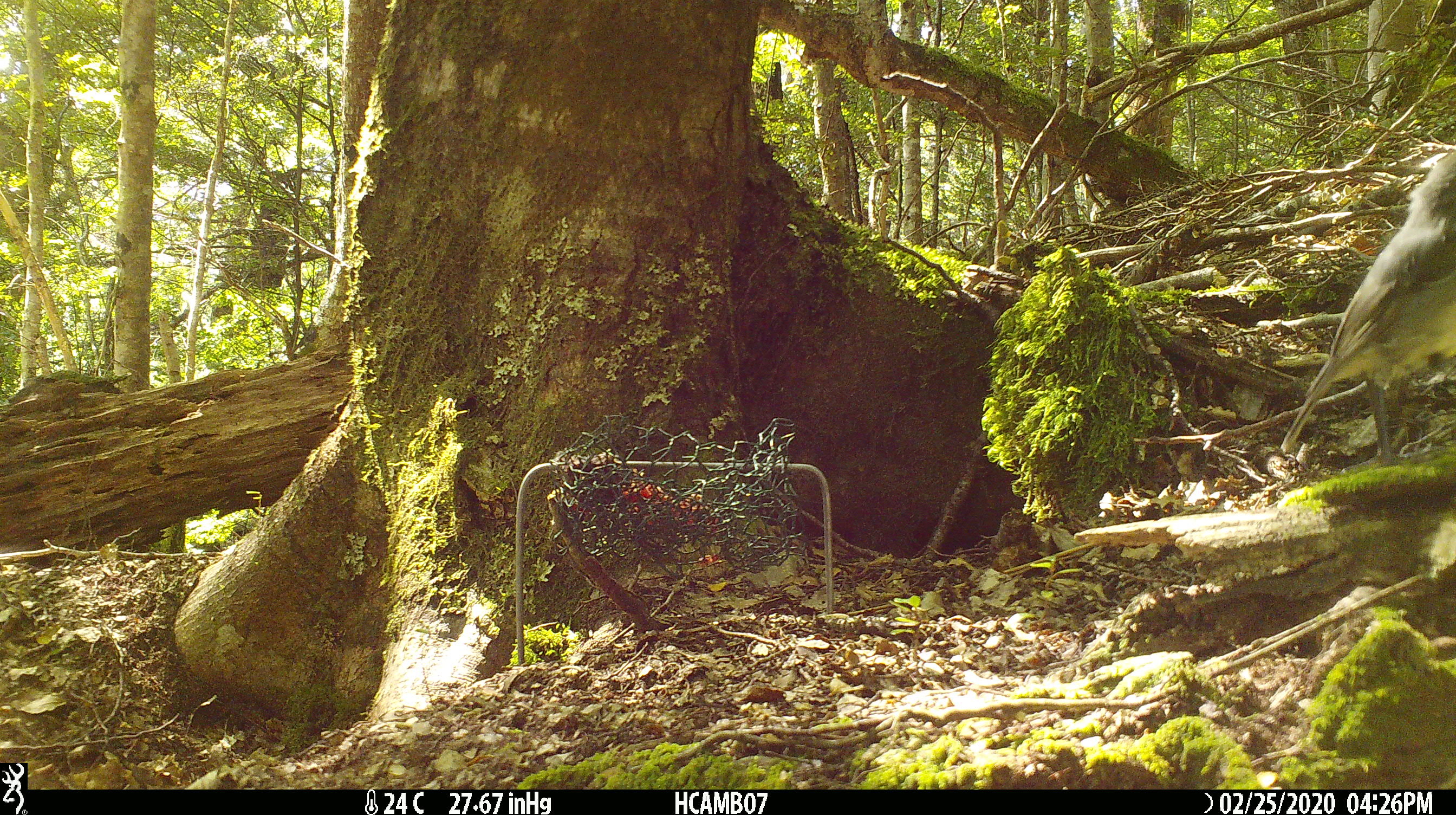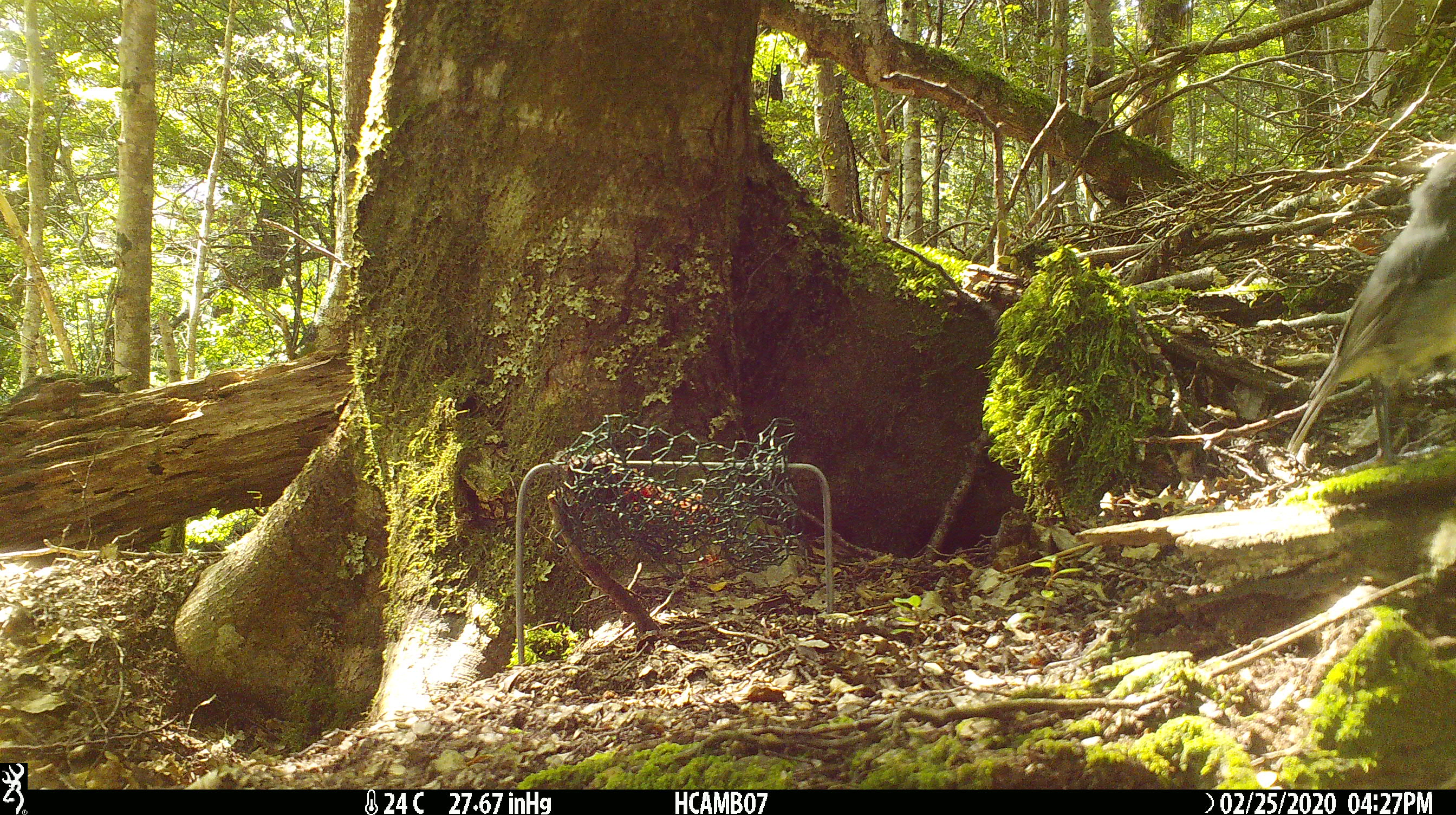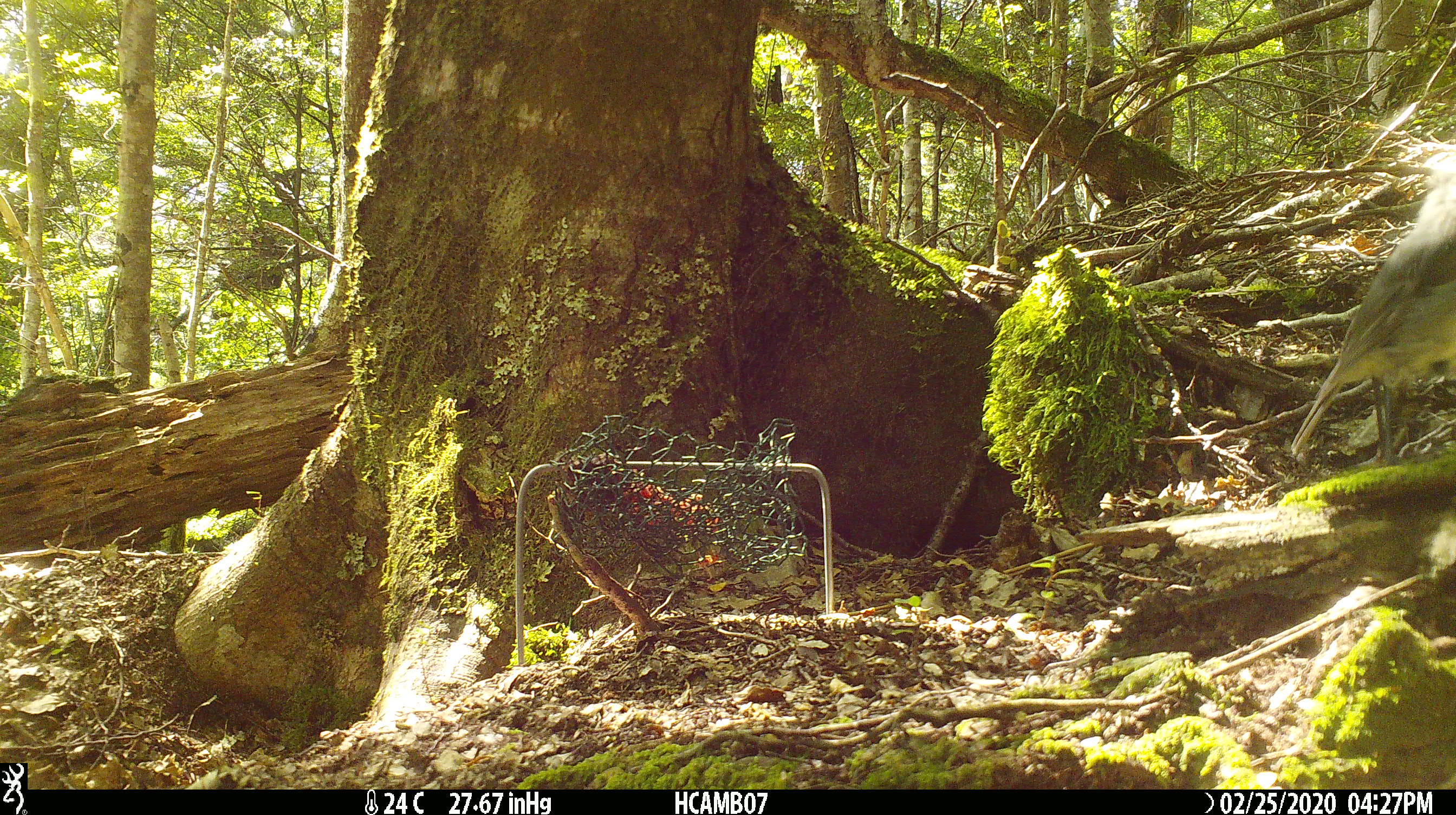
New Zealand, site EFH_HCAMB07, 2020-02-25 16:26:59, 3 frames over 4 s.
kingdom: Animalia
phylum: Chordata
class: Aves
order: Passeriformes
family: Petroicidae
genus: Petroica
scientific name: Petroica australis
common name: new zealand robin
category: robin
Robin (new zealand robin) (Petroica australis).